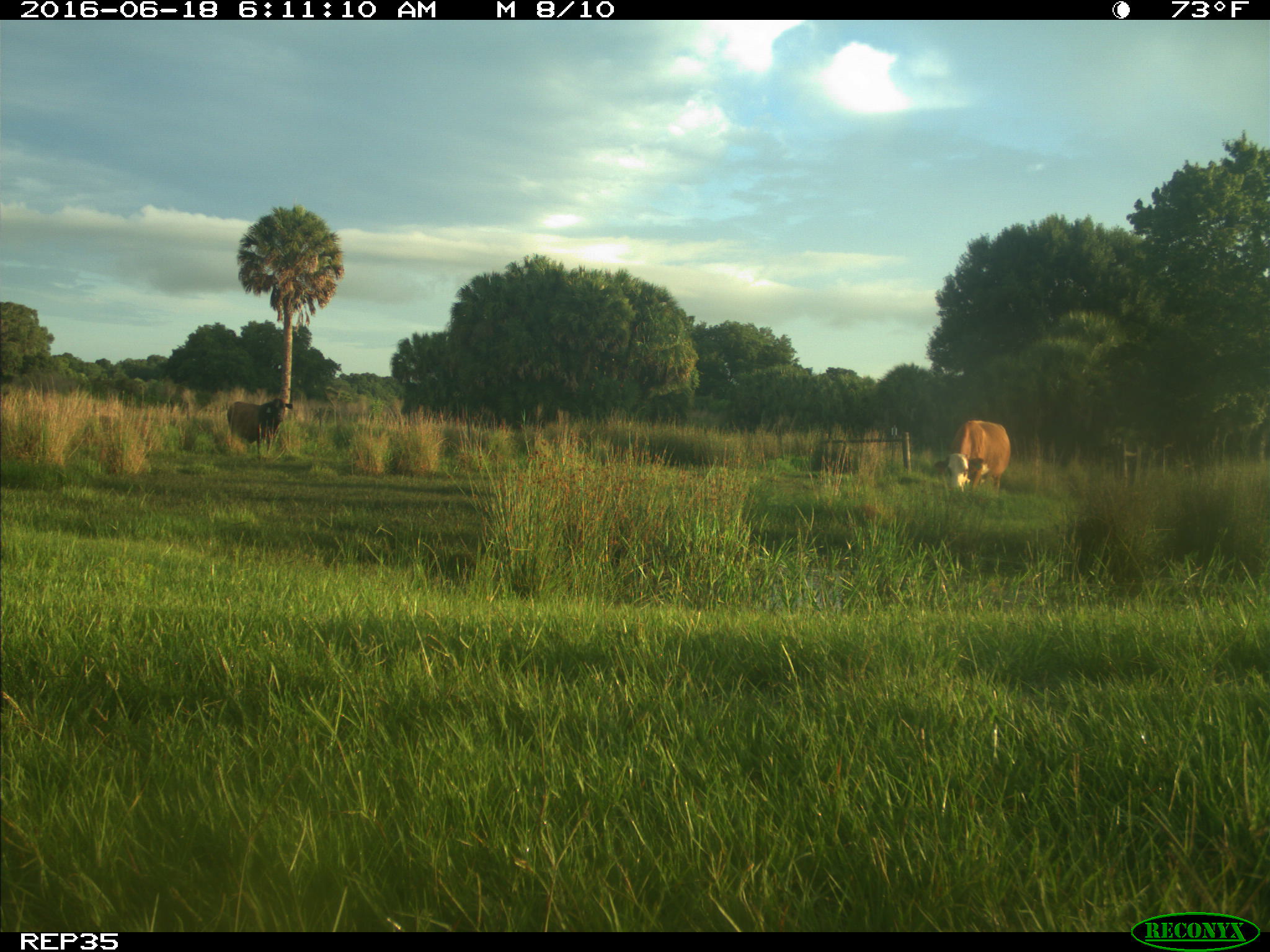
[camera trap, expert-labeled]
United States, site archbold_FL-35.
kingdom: Animalia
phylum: Chordata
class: Mammalia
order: Artiodactyla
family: Bovidae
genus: Bos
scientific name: Bos taurus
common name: domestic cow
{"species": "Bos taurus (domestic cow)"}